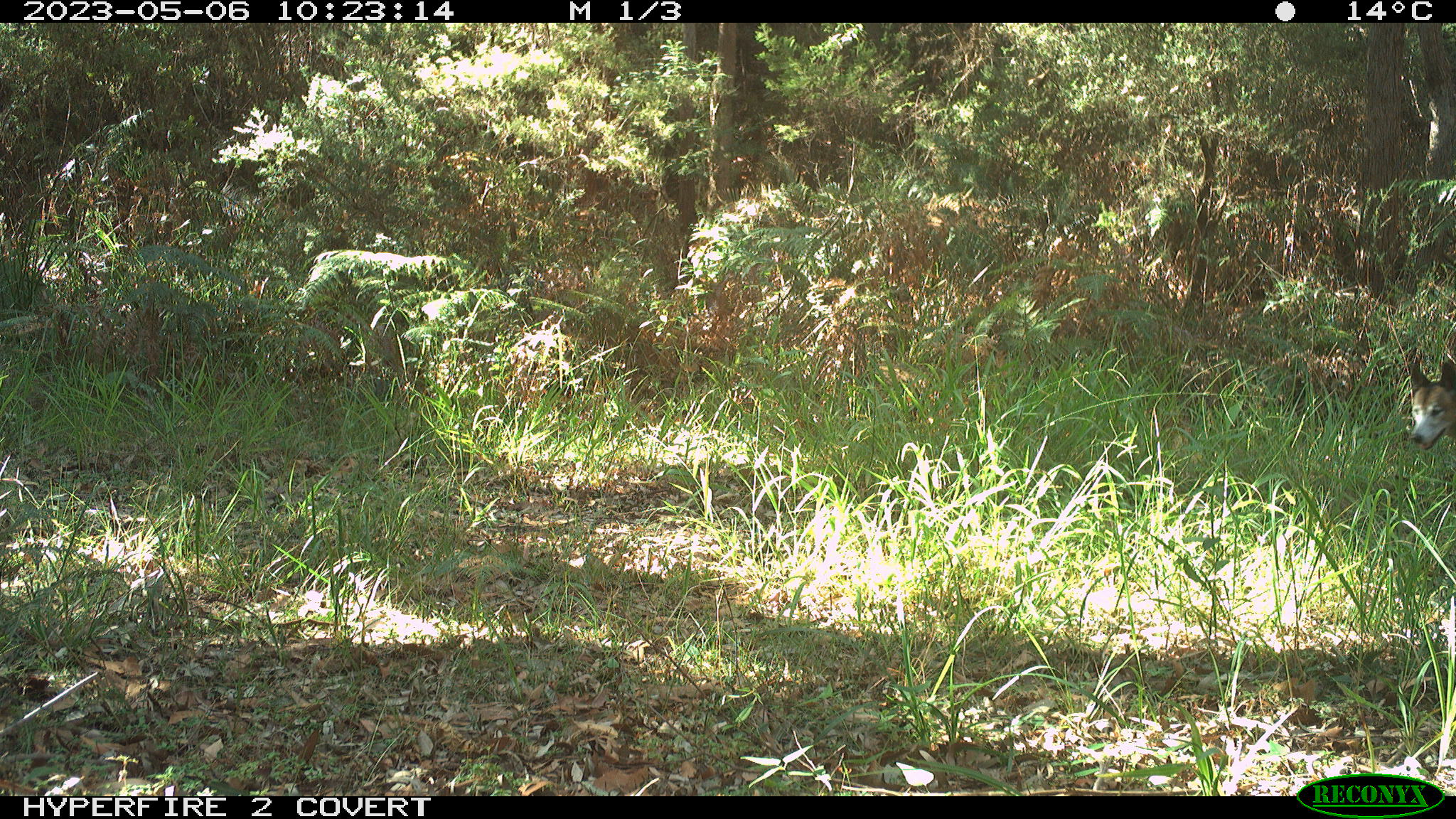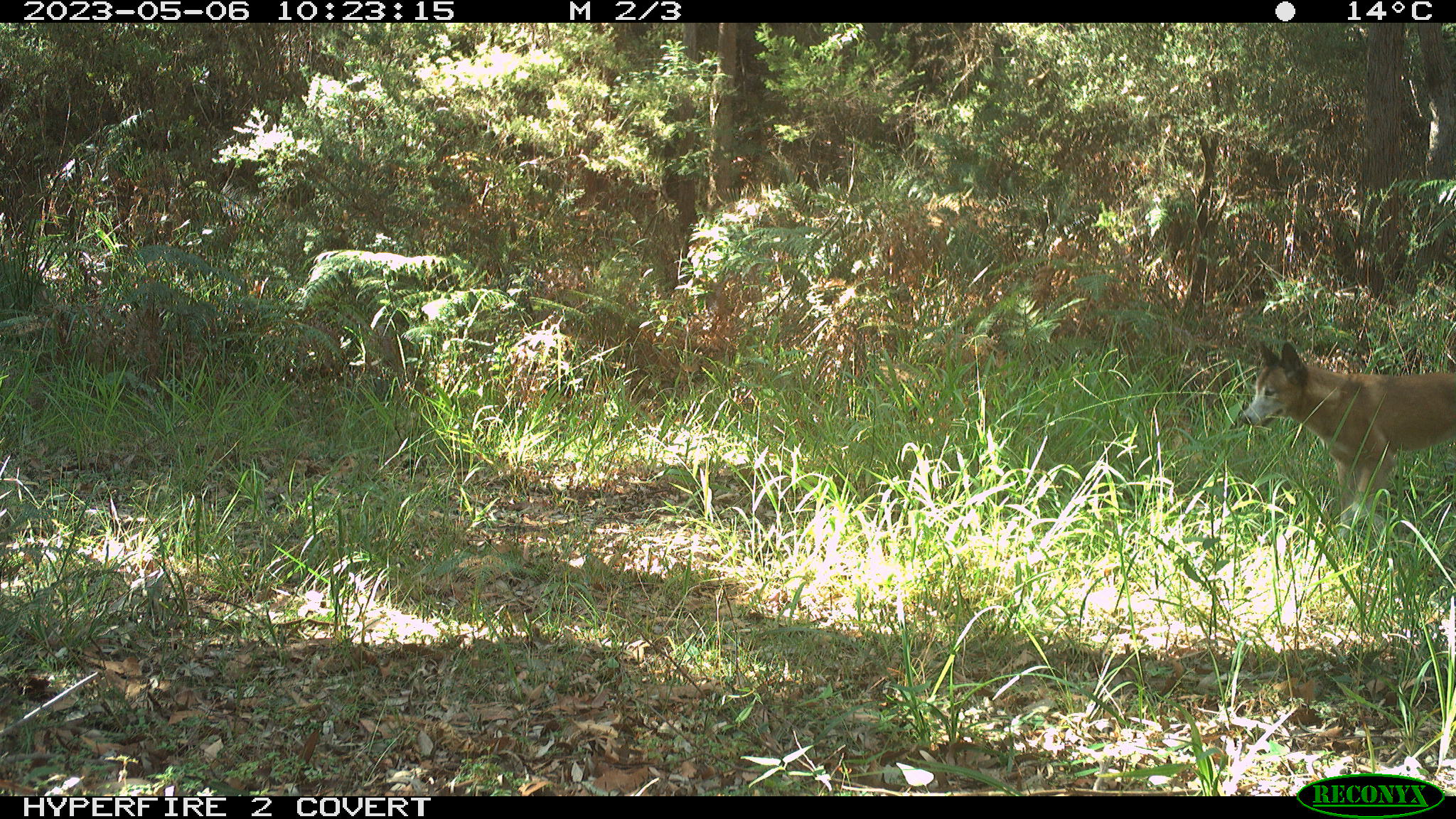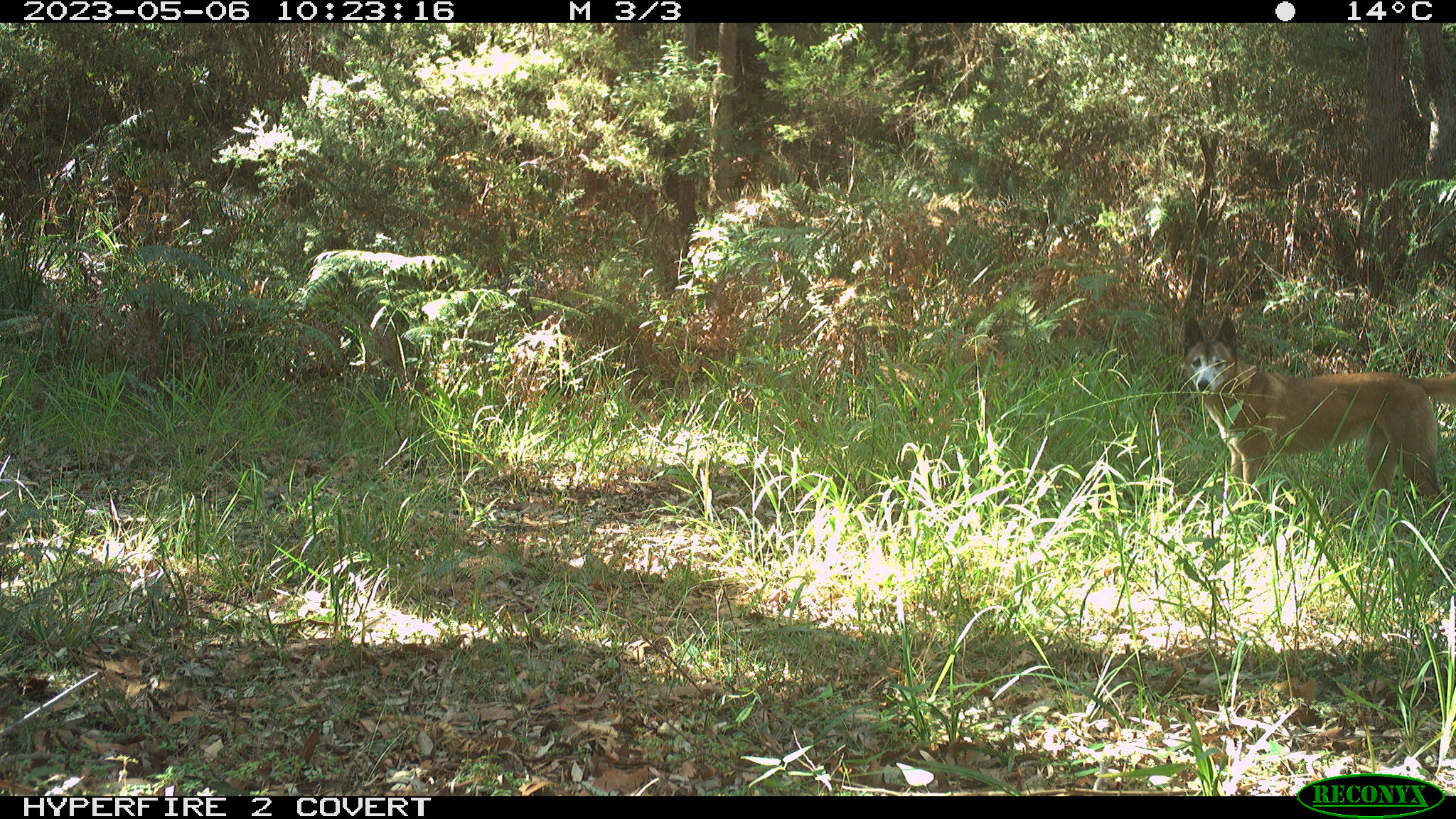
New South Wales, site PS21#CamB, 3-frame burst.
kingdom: Animalia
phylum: Chordata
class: Mammalia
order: Carnivora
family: Canidae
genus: Canis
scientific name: Canis familiaris dingo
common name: dingo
Dingo (Canis familiaris dingo).